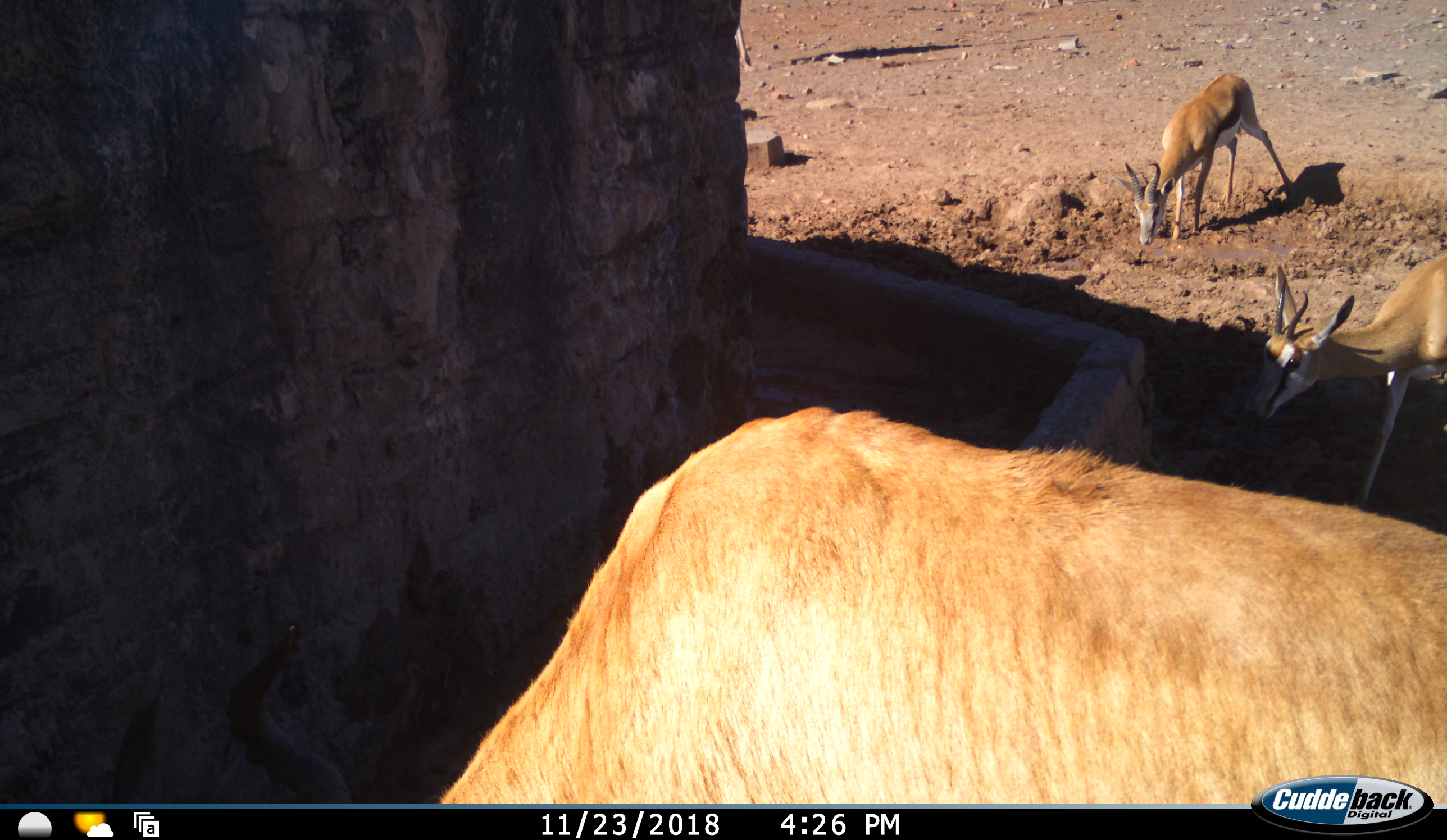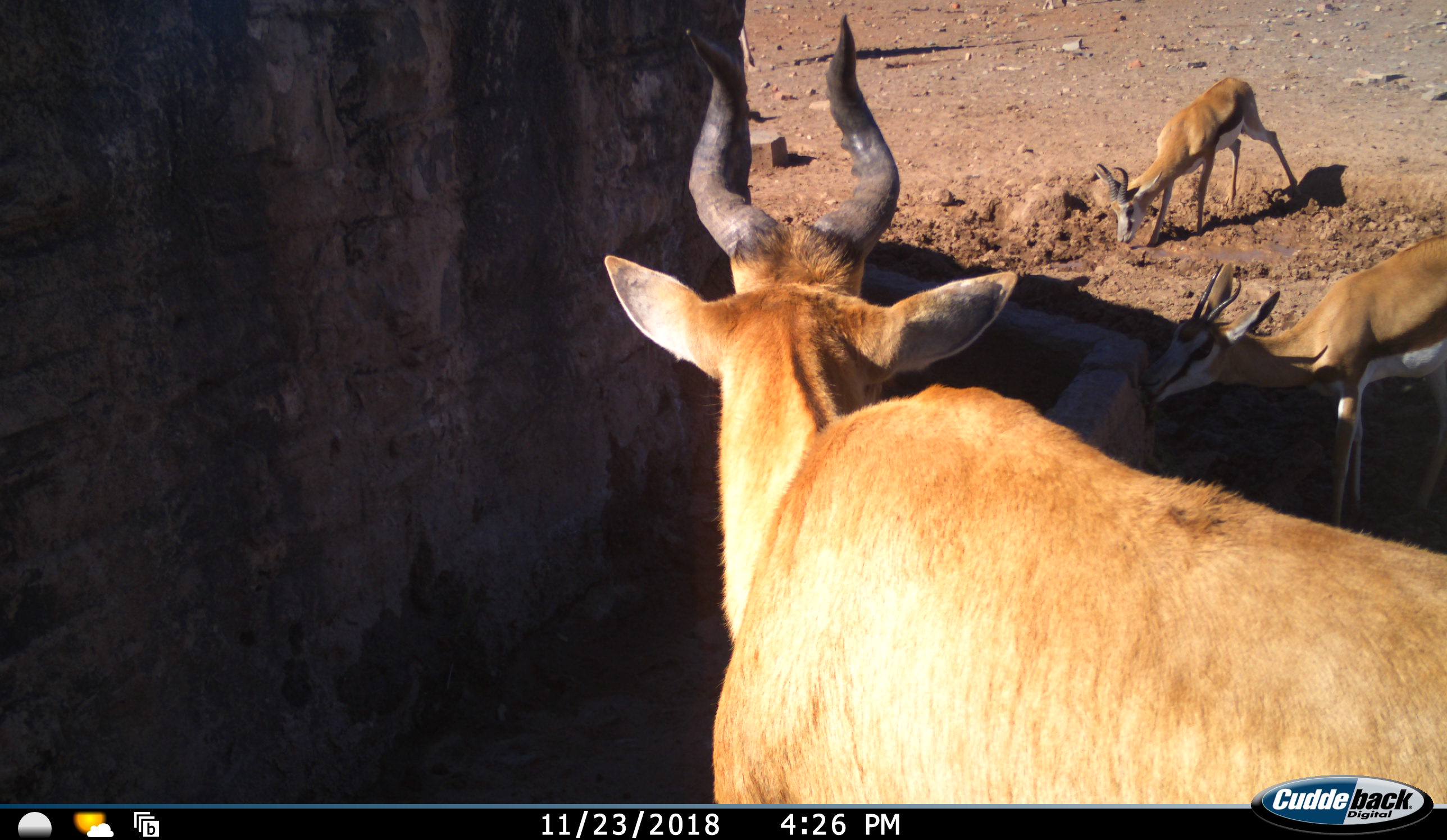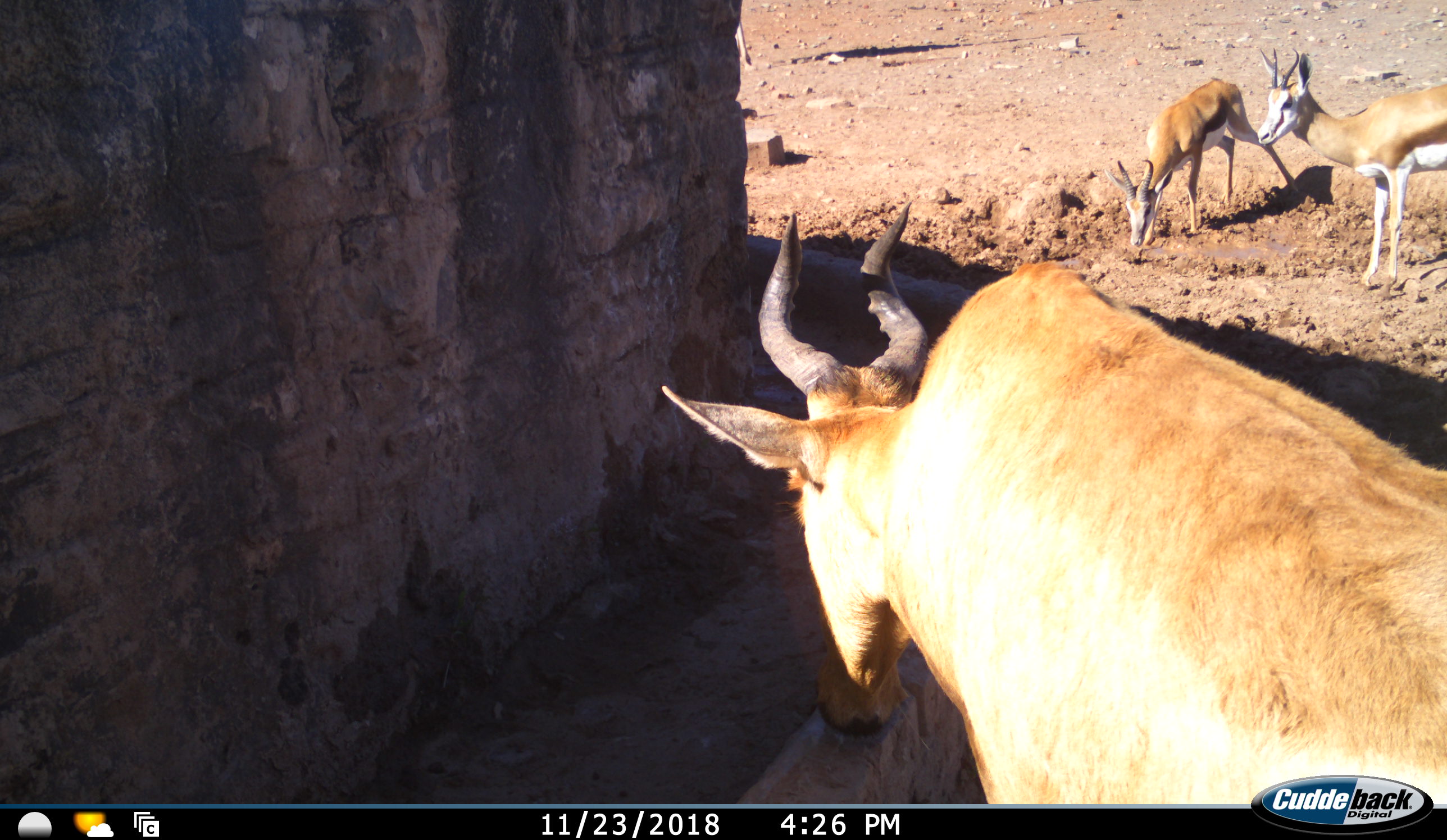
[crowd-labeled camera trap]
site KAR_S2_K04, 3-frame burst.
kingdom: Animalia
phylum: Chordata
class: Mammalia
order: Artiodactyla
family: Bovidae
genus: Alcelaphus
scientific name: Alcelaphus buselaphus caama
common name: red hartebeest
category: hartebeestred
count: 1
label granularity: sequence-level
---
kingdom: Animalia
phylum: Chordata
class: Mammalia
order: Artiodactyla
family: Bovidae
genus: Antidorcas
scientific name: Antidorcas marsupialis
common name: springbok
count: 3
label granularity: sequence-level